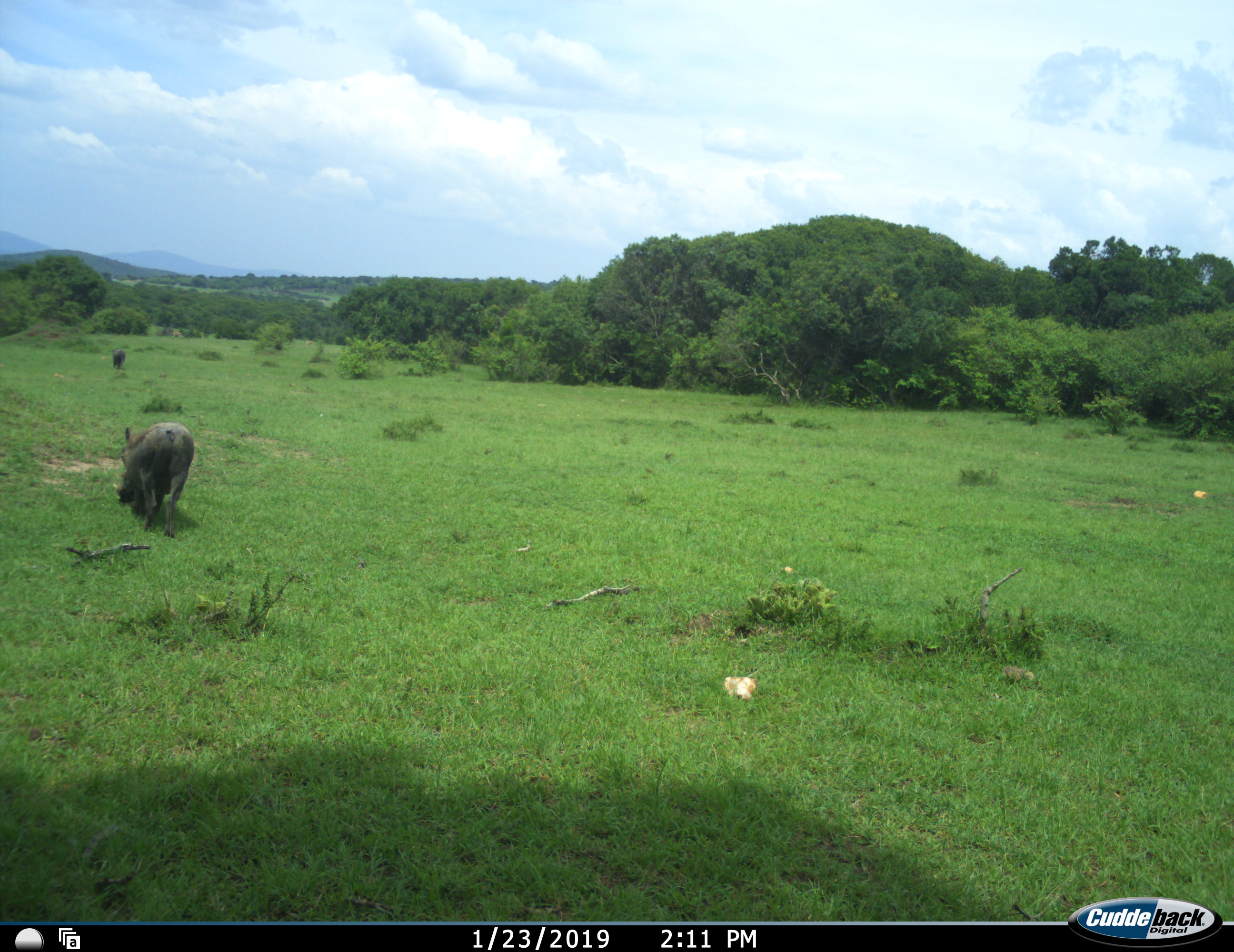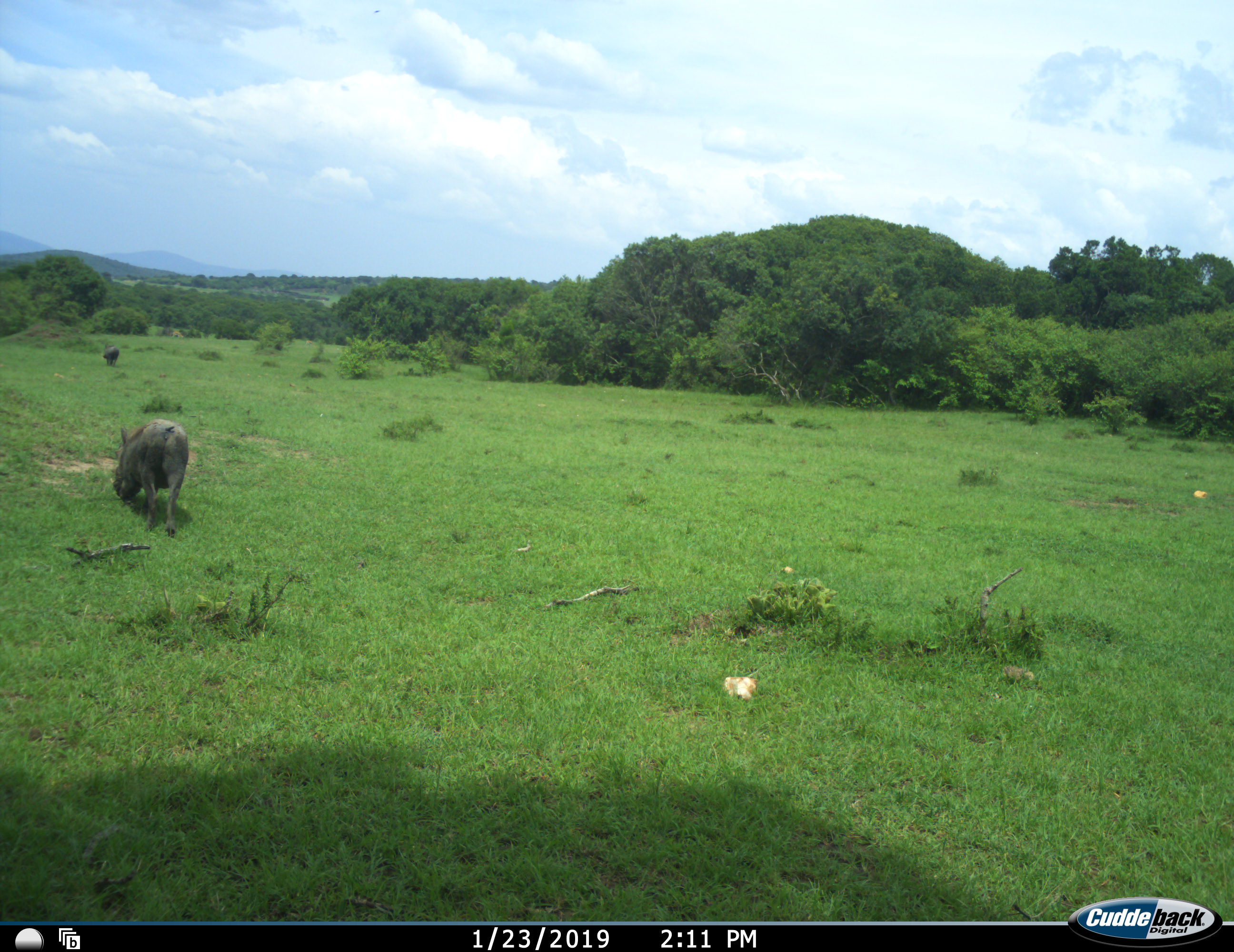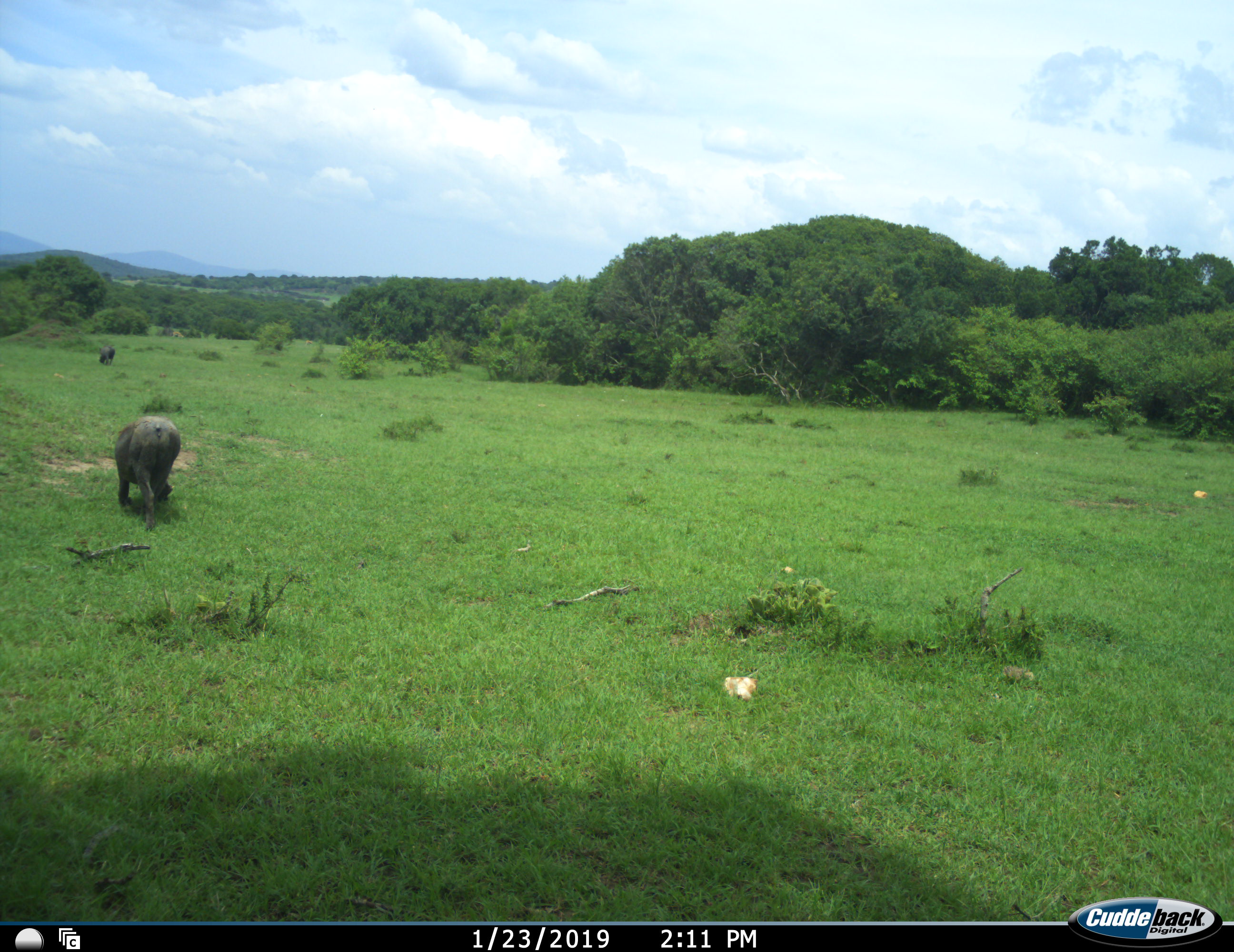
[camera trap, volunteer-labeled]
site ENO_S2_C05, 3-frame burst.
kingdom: Animalia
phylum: Chordata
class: Mammalia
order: Artiodactyla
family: Suidae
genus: Phacochoerus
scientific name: Phacochoerus africanus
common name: warthog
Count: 2.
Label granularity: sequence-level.